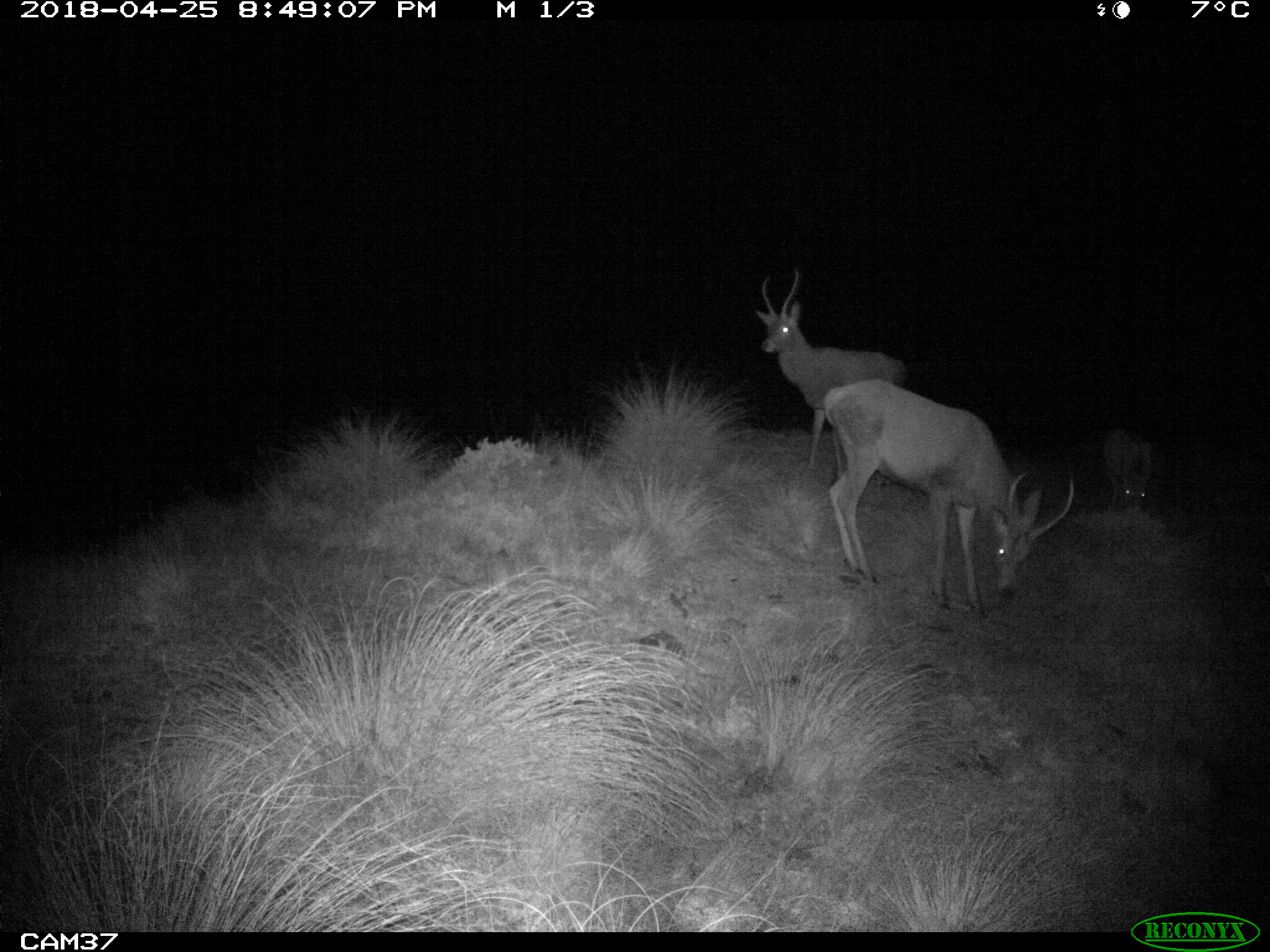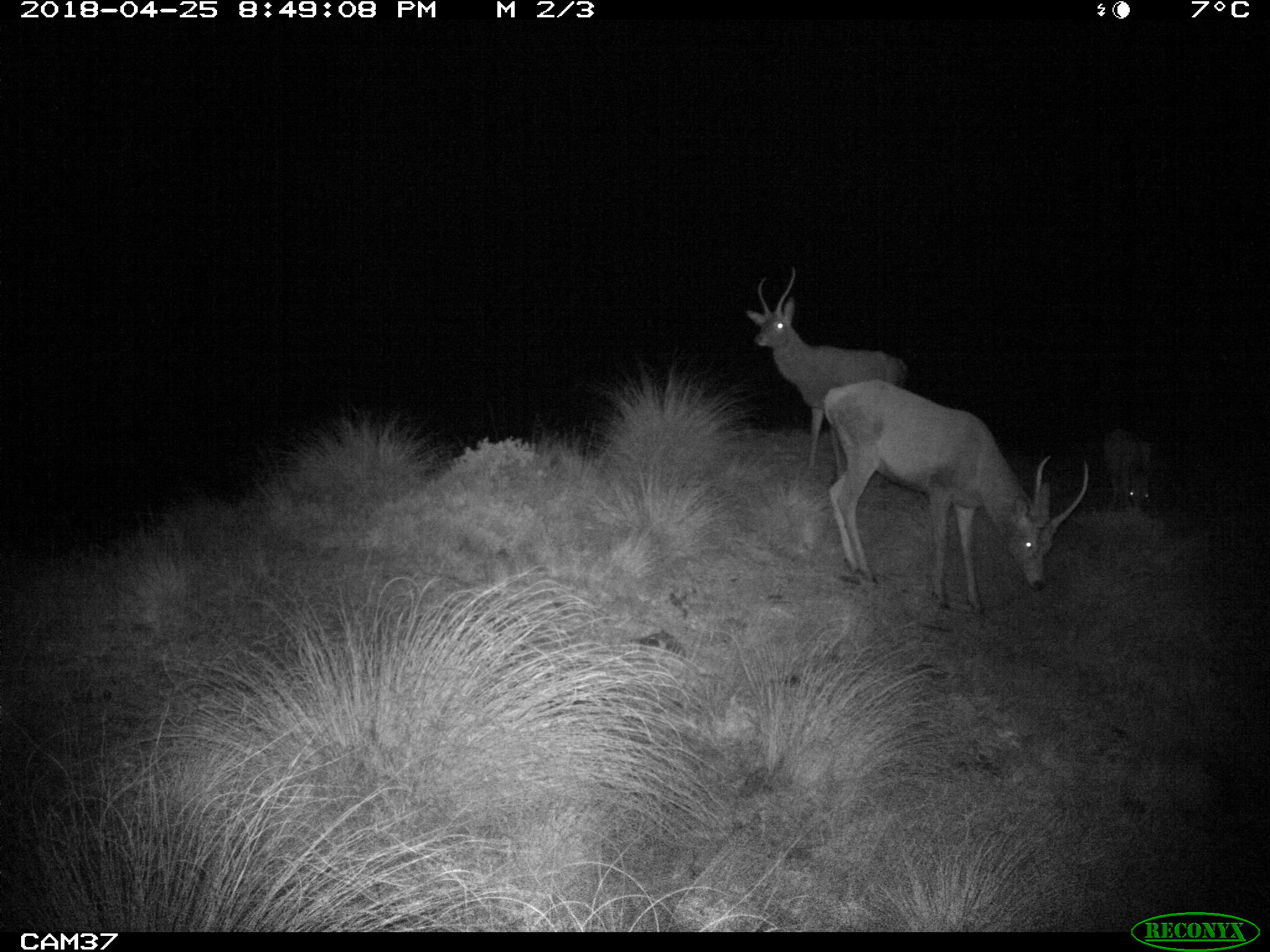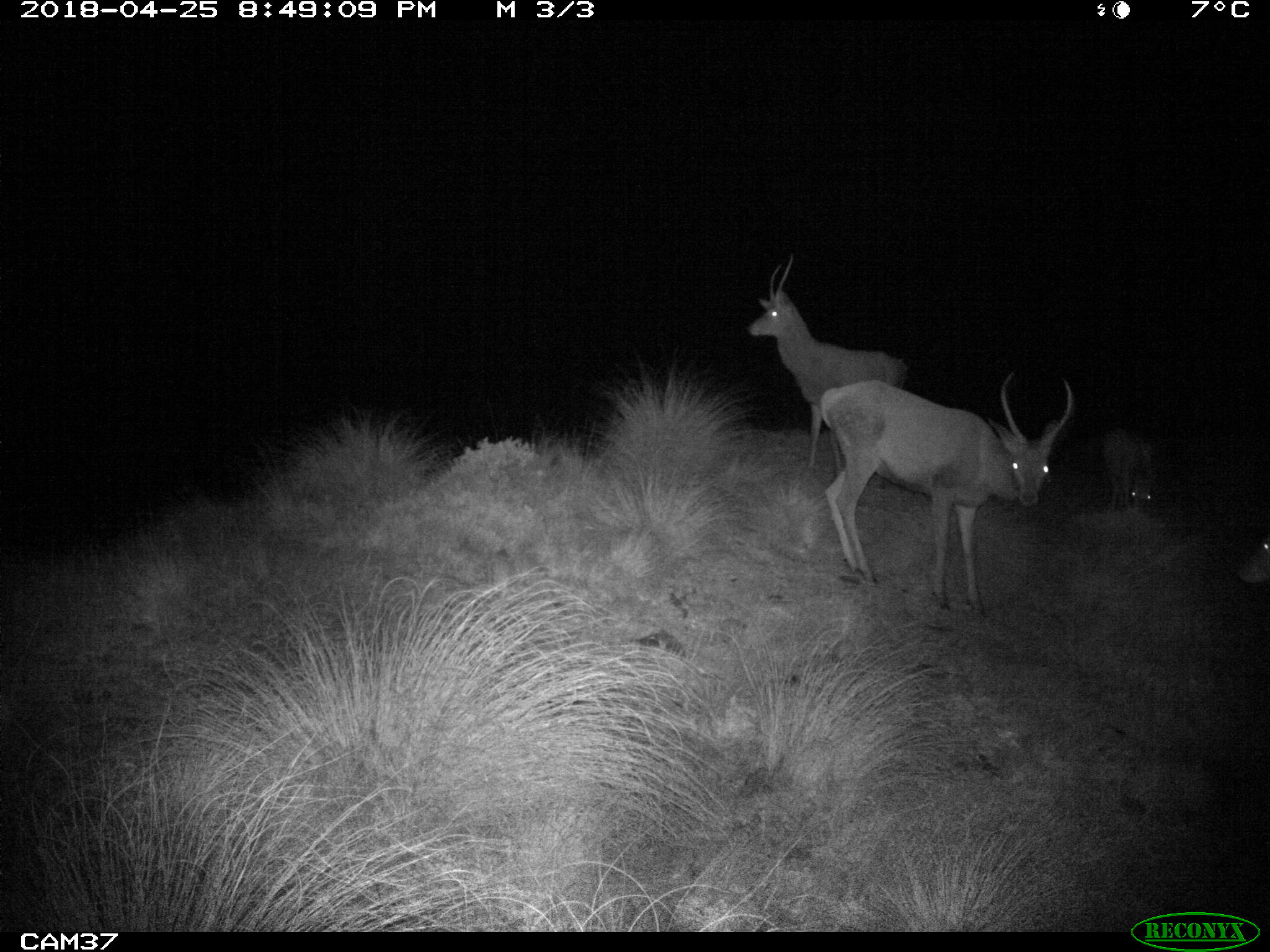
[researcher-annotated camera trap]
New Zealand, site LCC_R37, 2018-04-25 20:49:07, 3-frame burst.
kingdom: Animalia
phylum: Chordata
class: Mammalia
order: Artiodactyla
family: Cervidae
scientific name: Cervidae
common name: deer